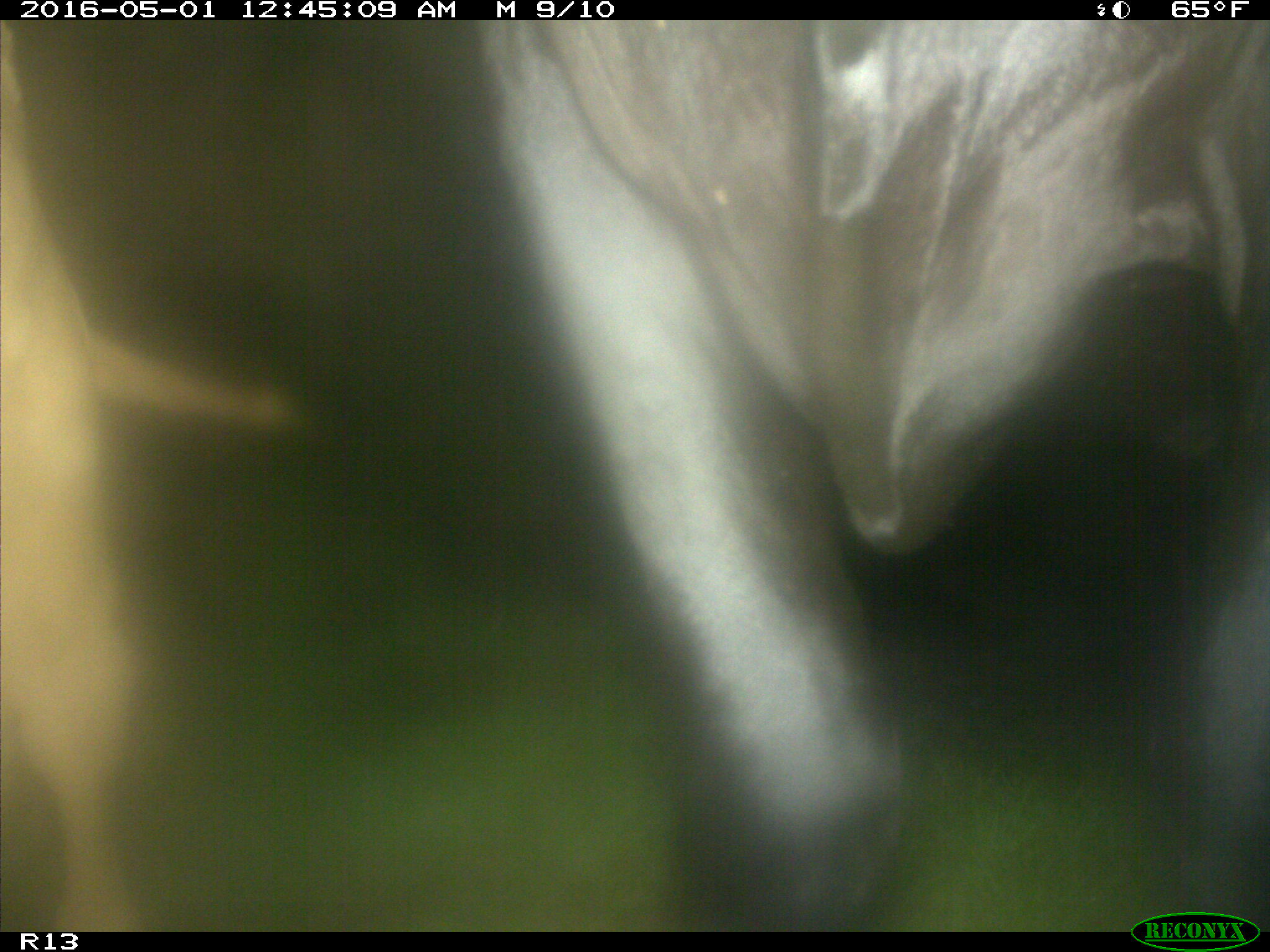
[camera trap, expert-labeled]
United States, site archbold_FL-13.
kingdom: Animalia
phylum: Chordata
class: Mammalia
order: Artiodactyla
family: Bovidae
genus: Bos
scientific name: Bos taurus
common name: domestic cow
Bos taurus (domestic cow).